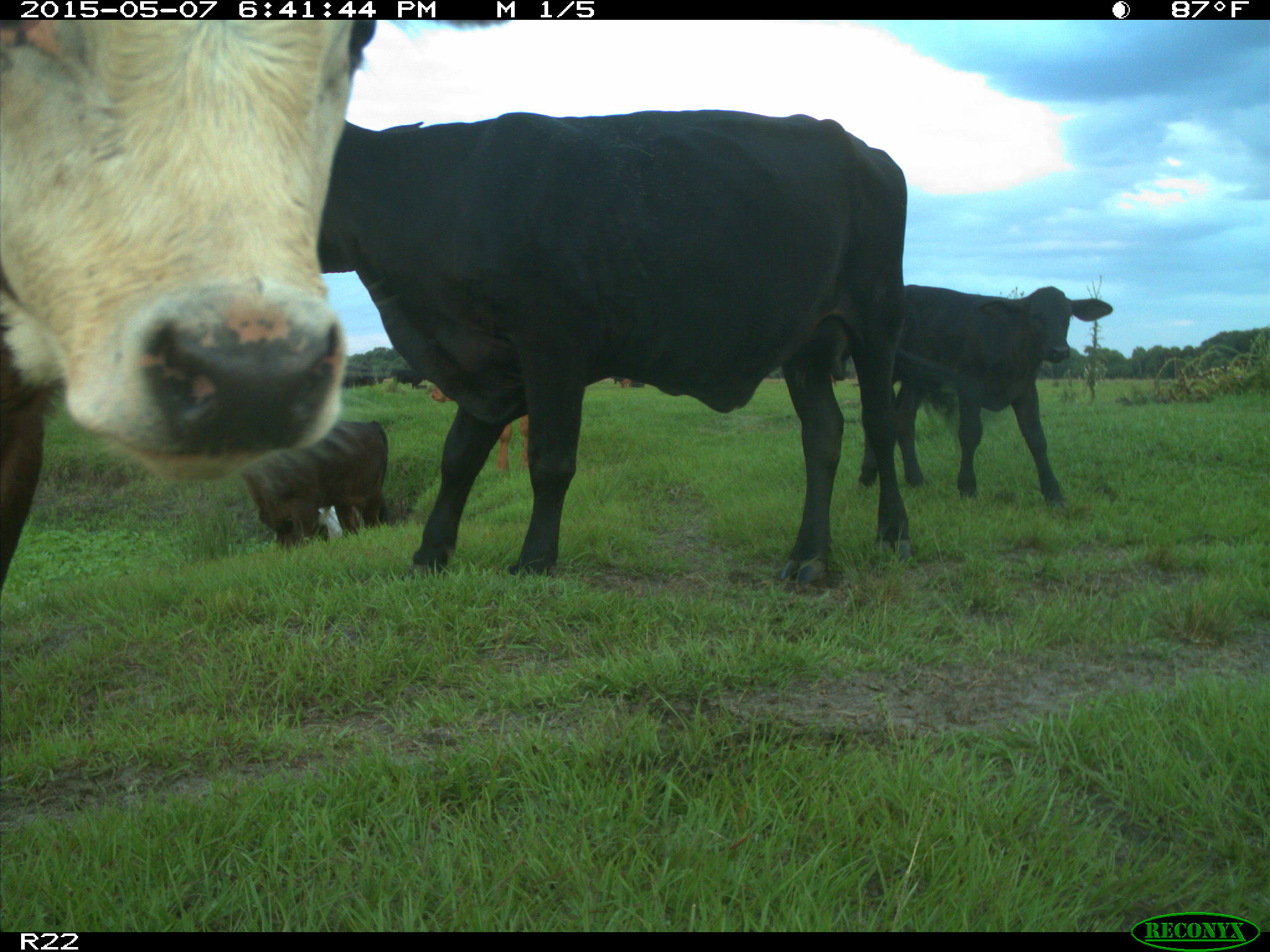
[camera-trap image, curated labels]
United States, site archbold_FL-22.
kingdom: Animalia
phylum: Chordata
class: Mammalia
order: Artiodactyla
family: Bovidae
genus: Bos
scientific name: Bos taurus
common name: domestic cow